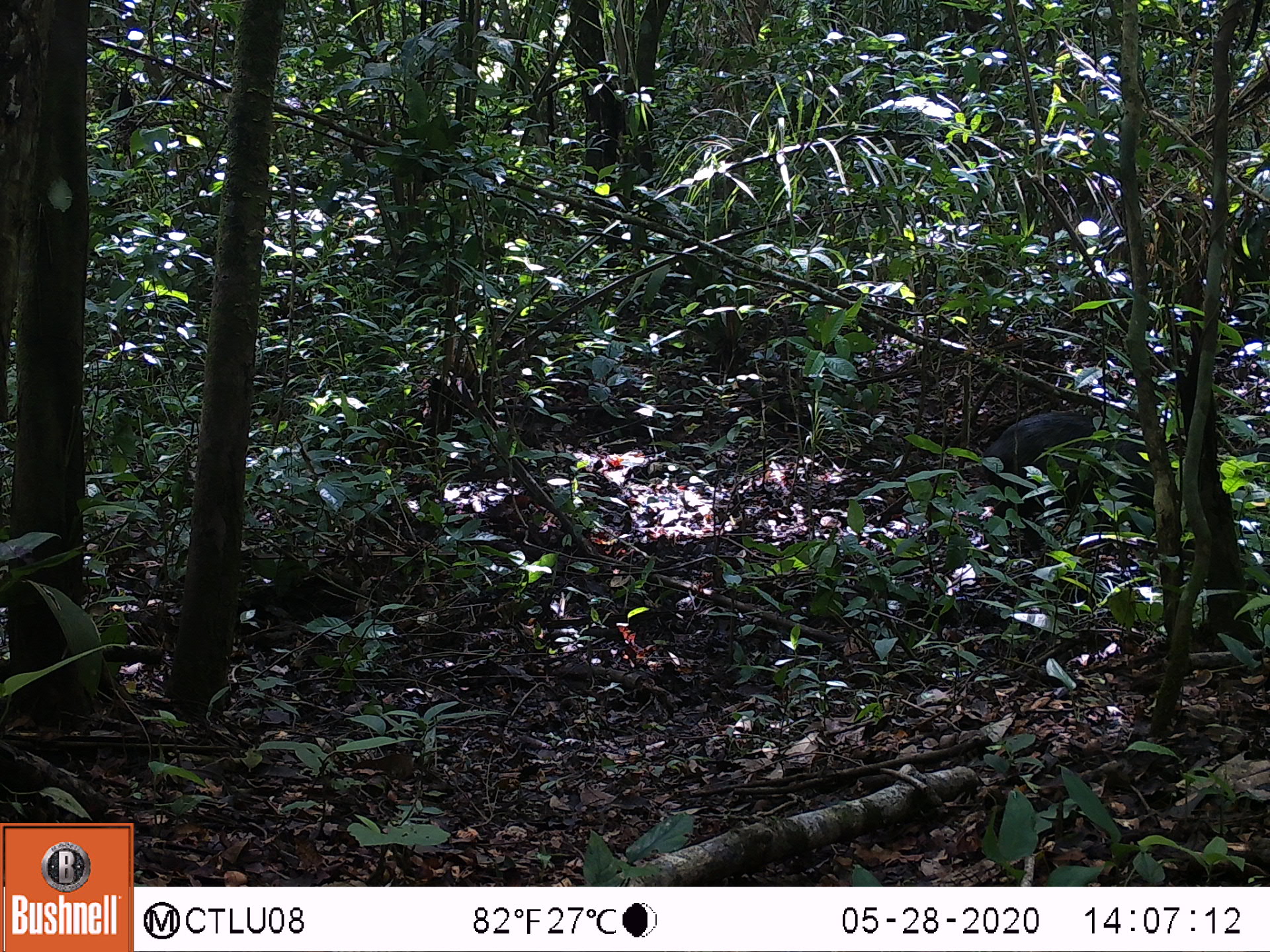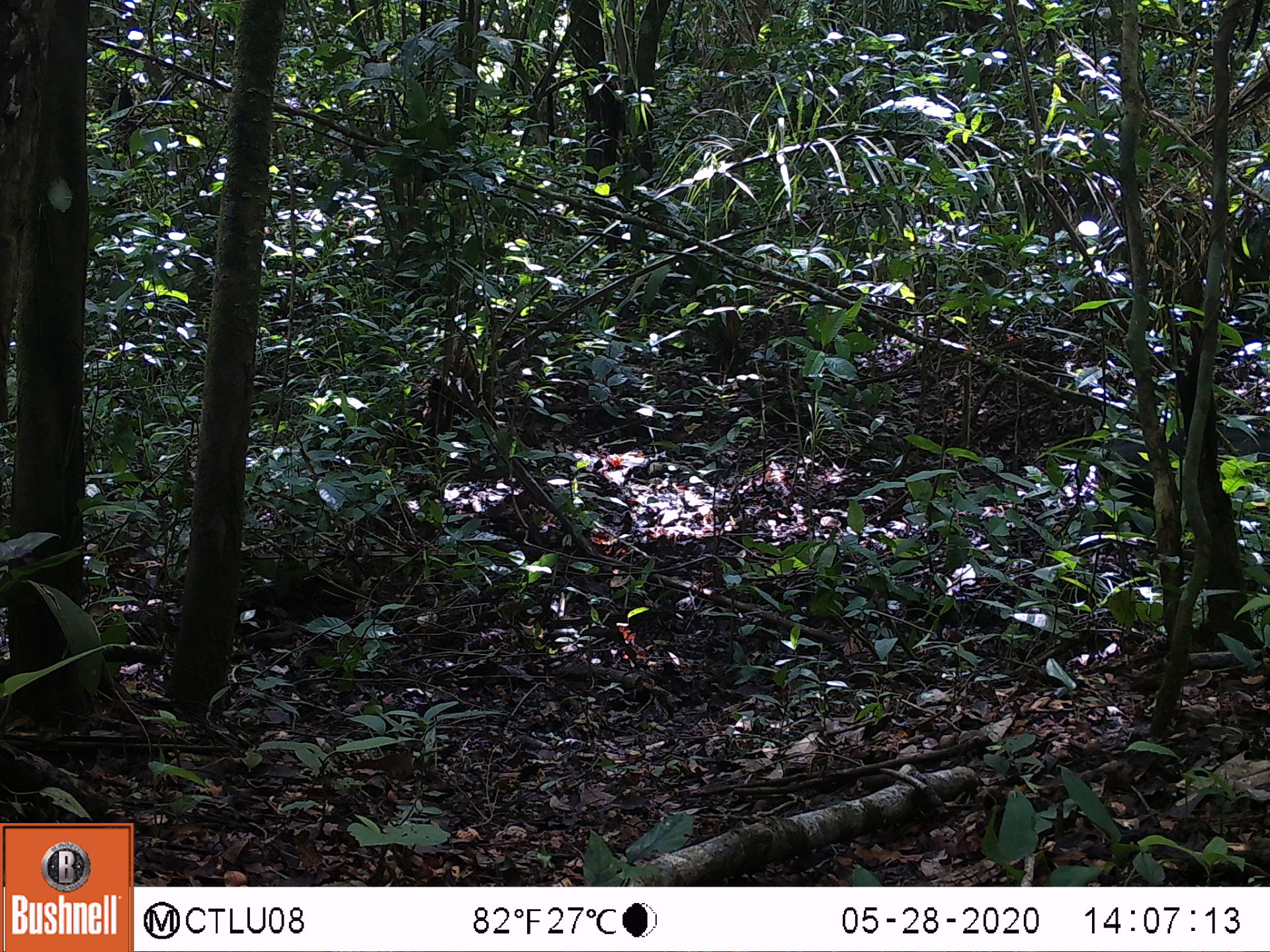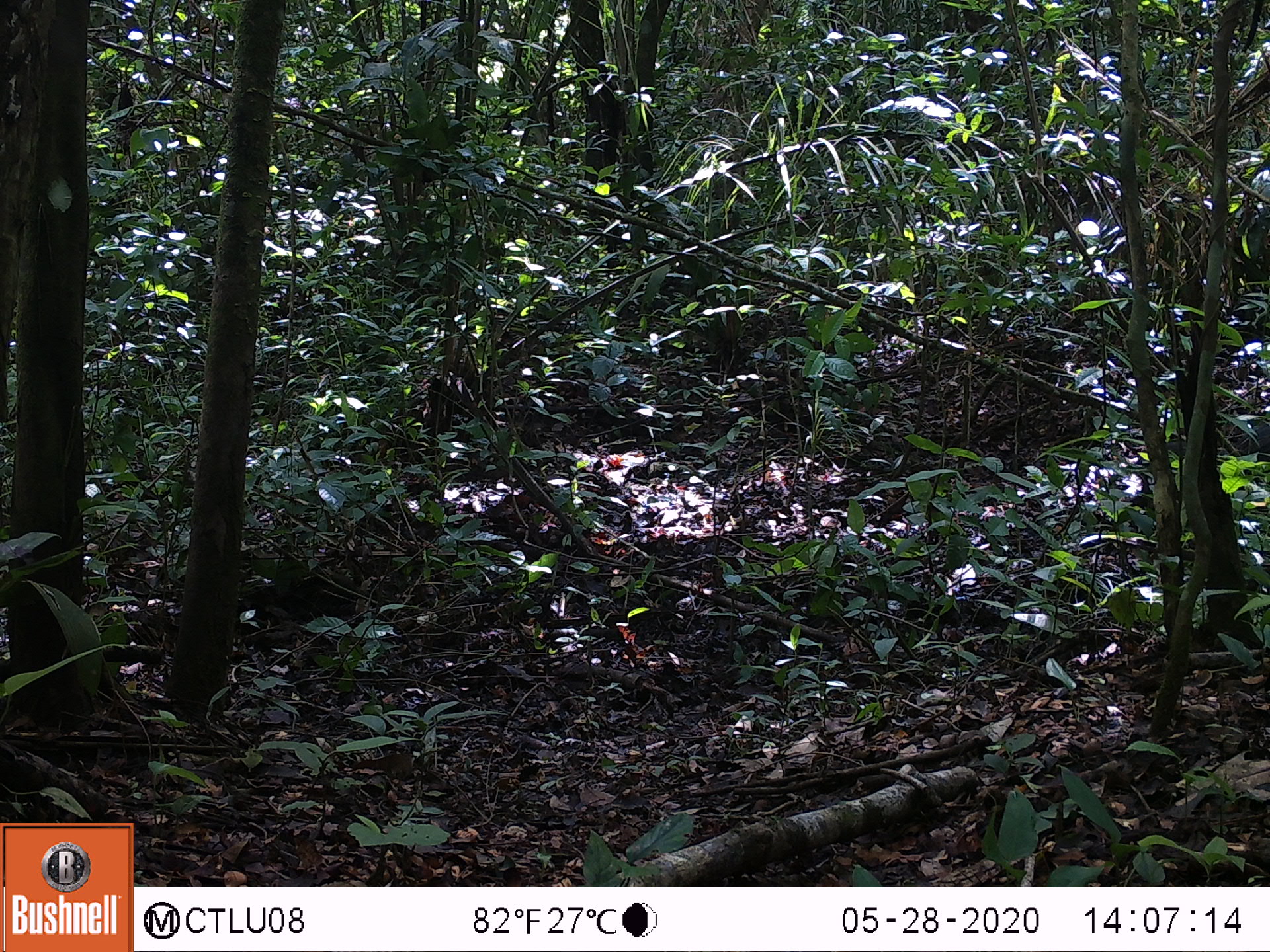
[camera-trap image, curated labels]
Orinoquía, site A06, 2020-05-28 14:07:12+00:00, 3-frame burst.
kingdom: Animalia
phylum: Chordata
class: Mammalia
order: Artiodactyla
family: Tayassuidae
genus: Pecari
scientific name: Pecari tajacu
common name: collared peccary